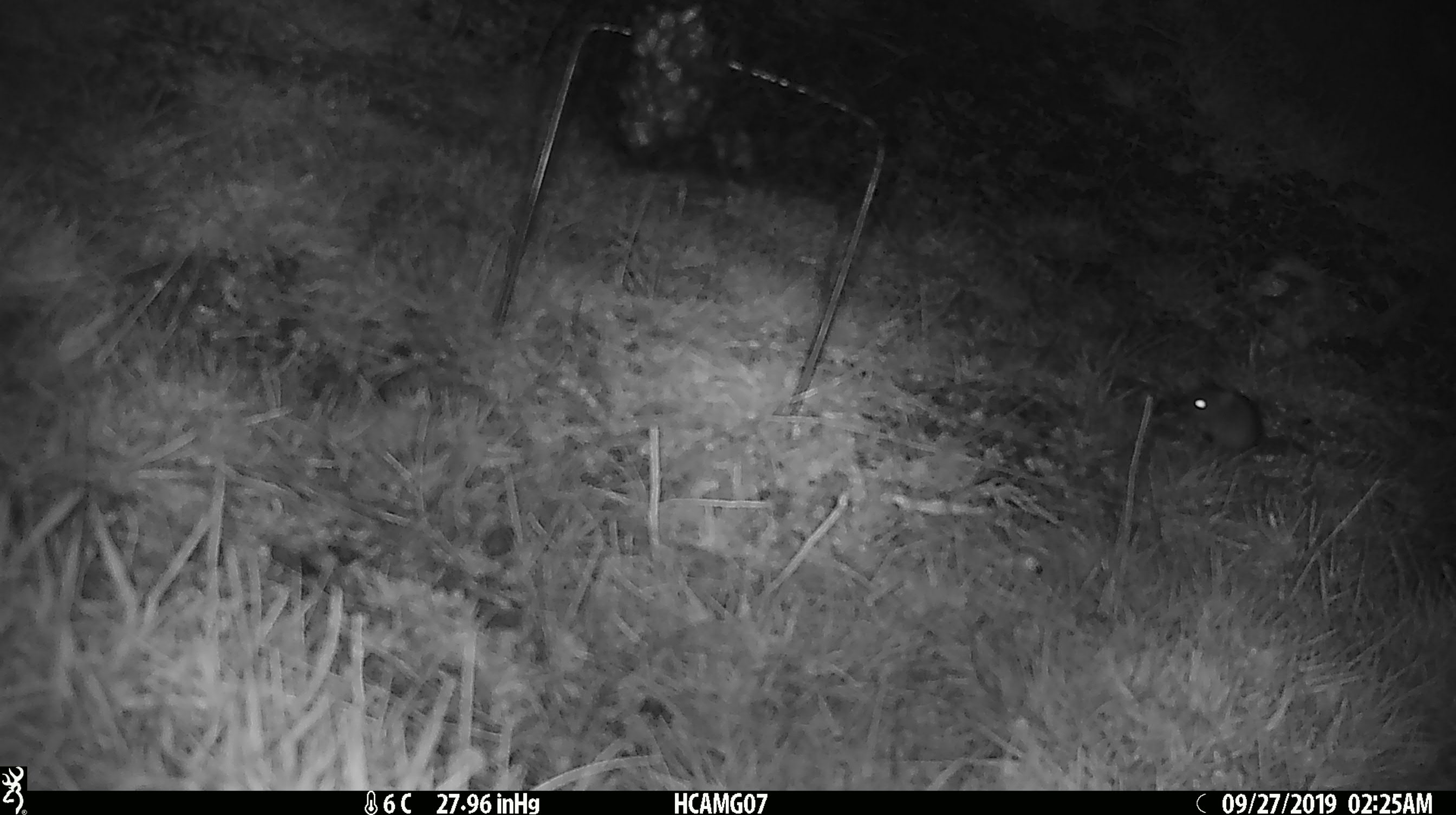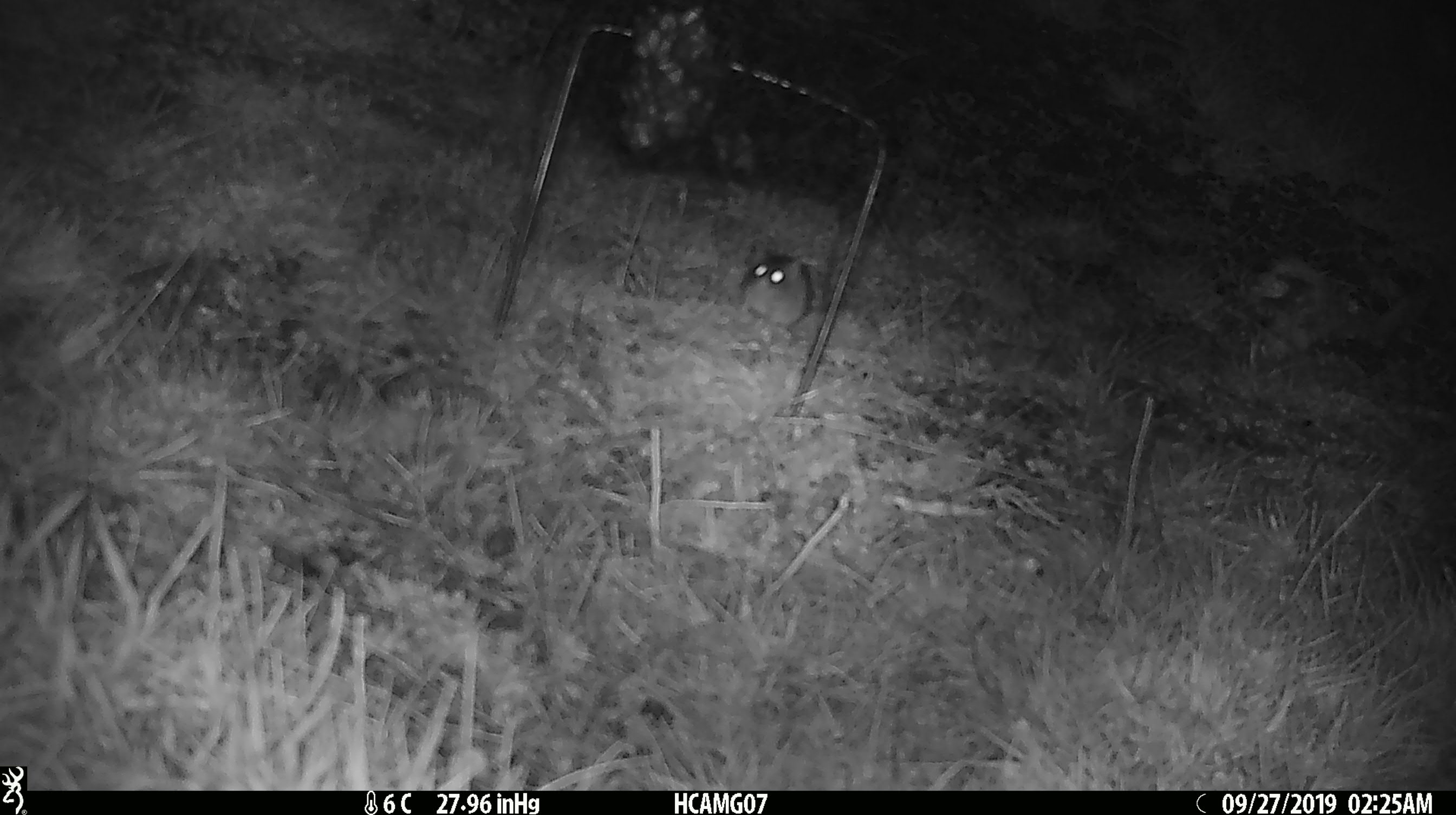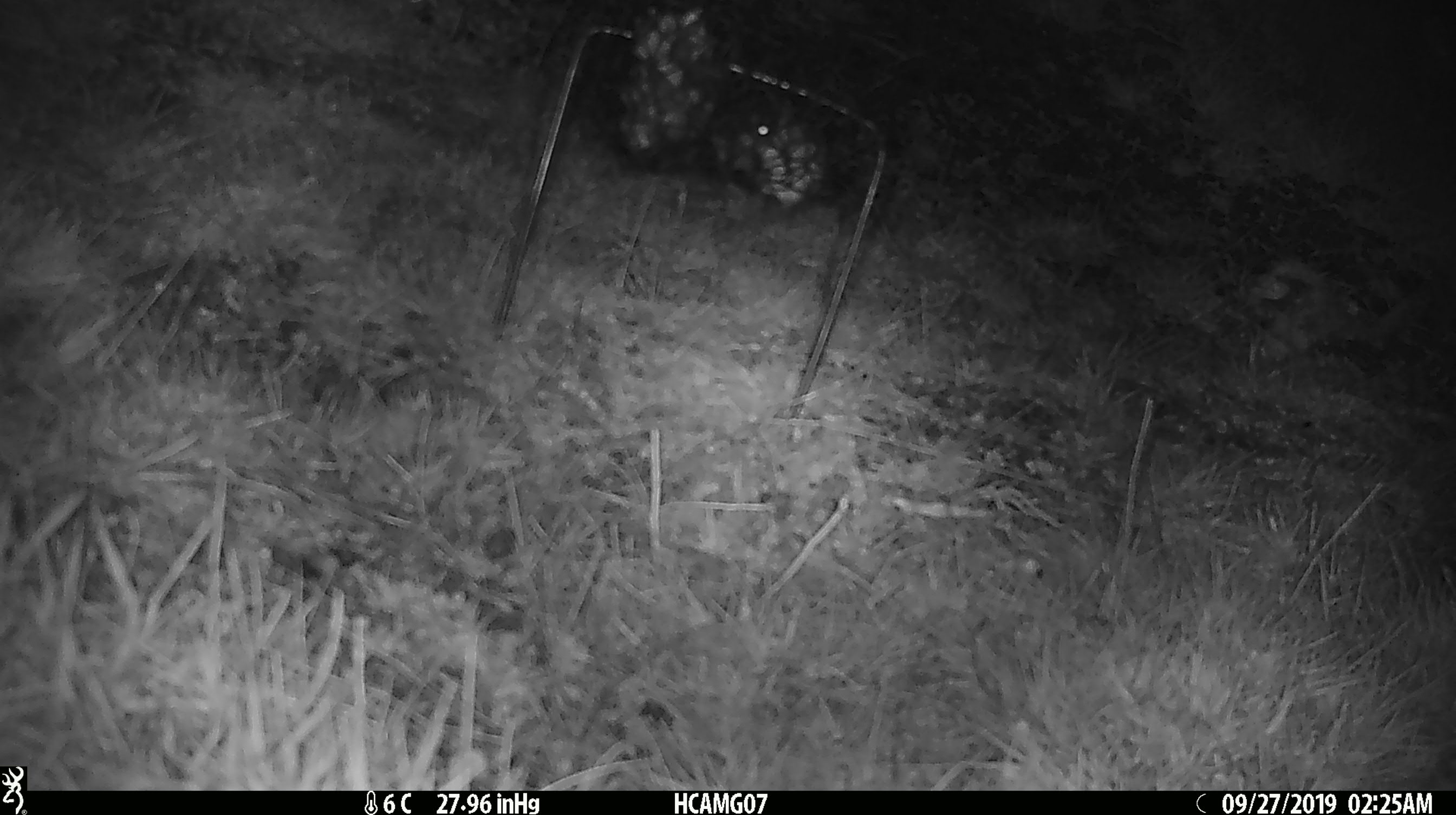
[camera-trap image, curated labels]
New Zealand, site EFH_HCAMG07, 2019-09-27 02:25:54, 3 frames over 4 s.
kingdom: Animalia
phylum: Chordata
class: Mammalia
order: Rodentia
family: Muridae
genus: Mus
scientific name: Mus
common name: mouse